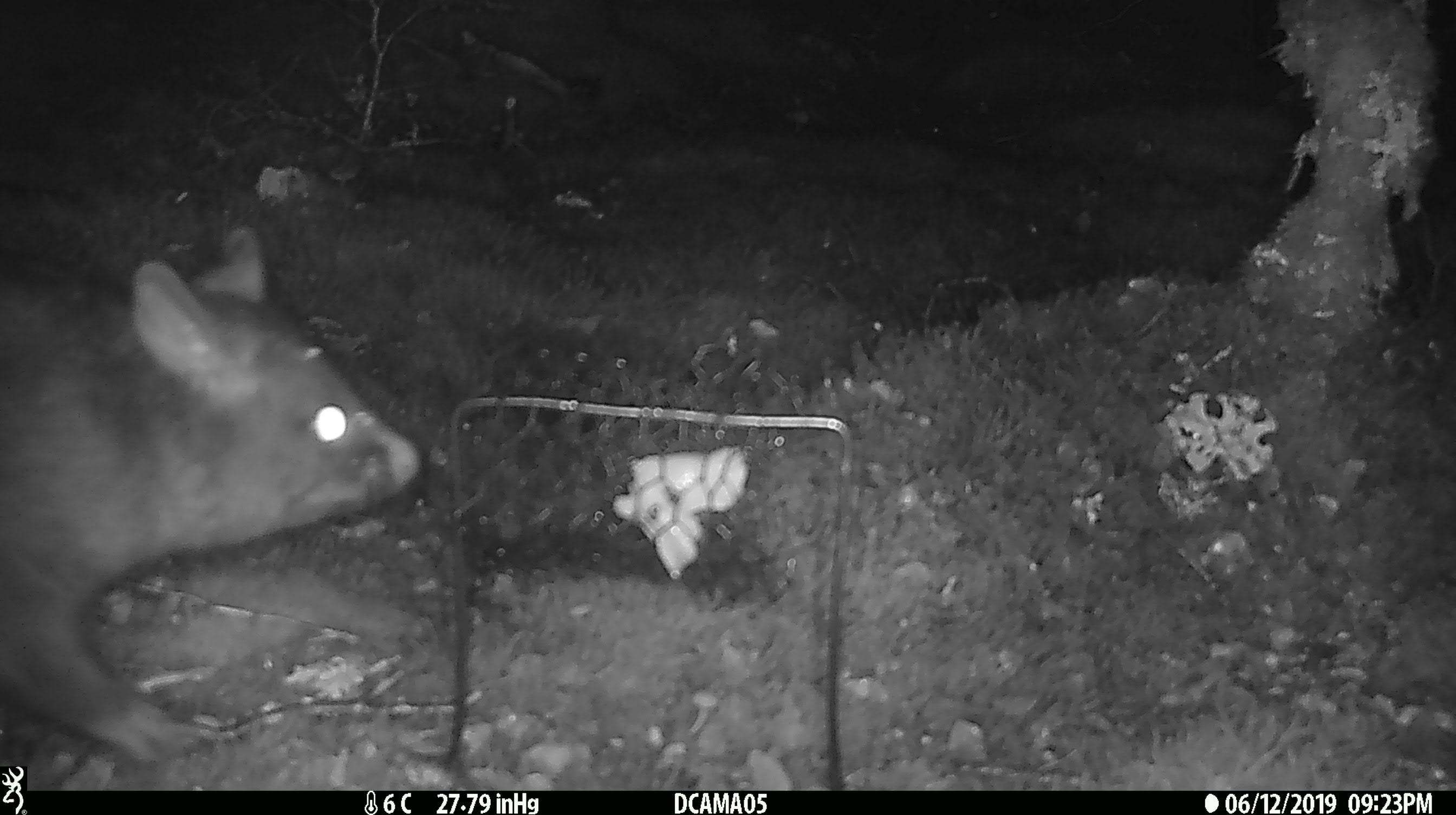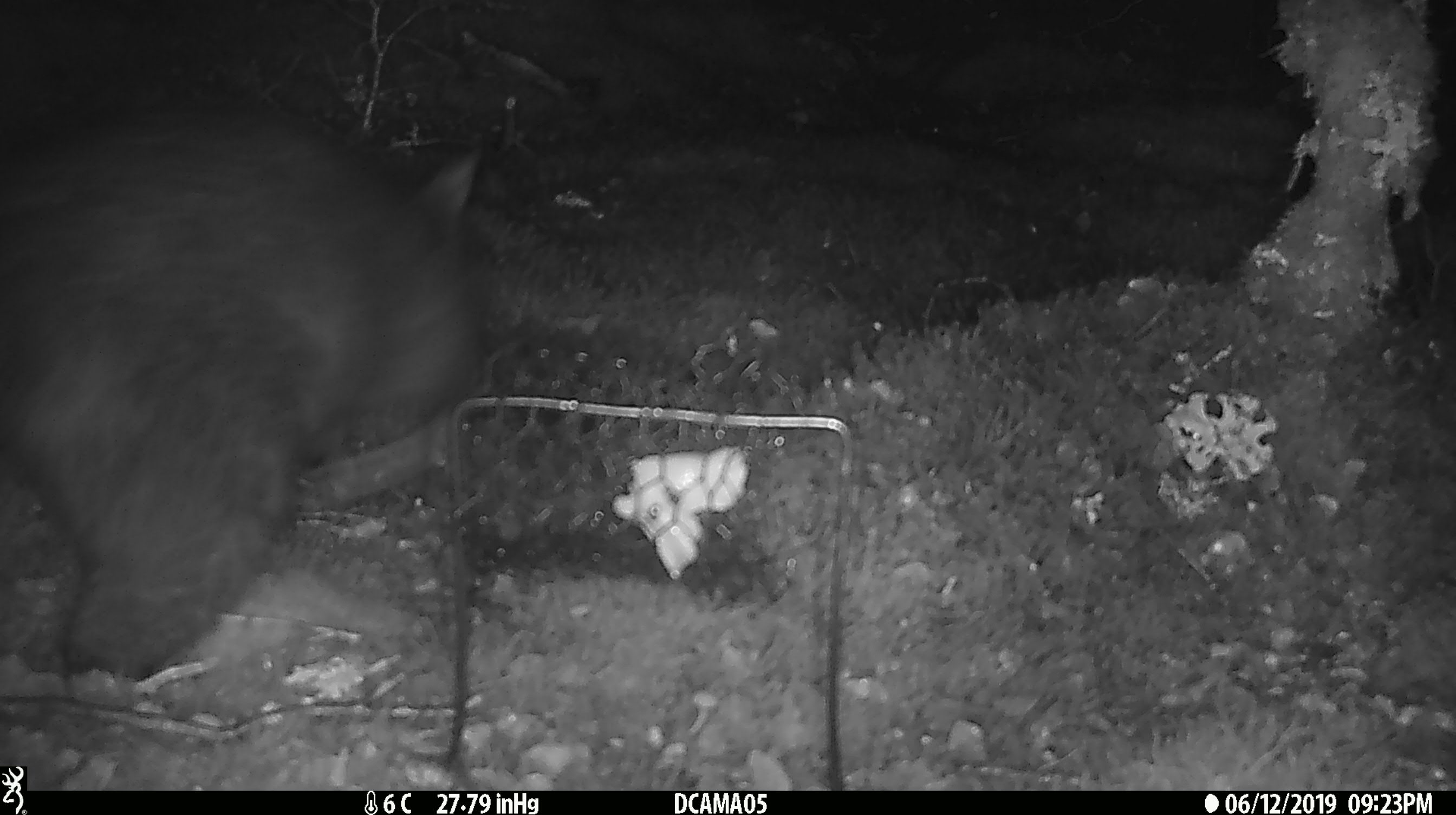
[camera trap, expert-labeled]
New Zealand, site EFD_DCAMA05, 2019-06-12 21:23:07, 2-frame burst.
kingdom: Animalia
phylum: Chordata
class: Mammalia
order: Diprotodontia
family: Phalangeridae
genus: Trichosurus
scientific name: Trichosurus vulpecula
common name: common brushtail possum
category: possum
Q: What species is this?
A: Possum (common brushtail possum) (Trichosurus vulpecula).